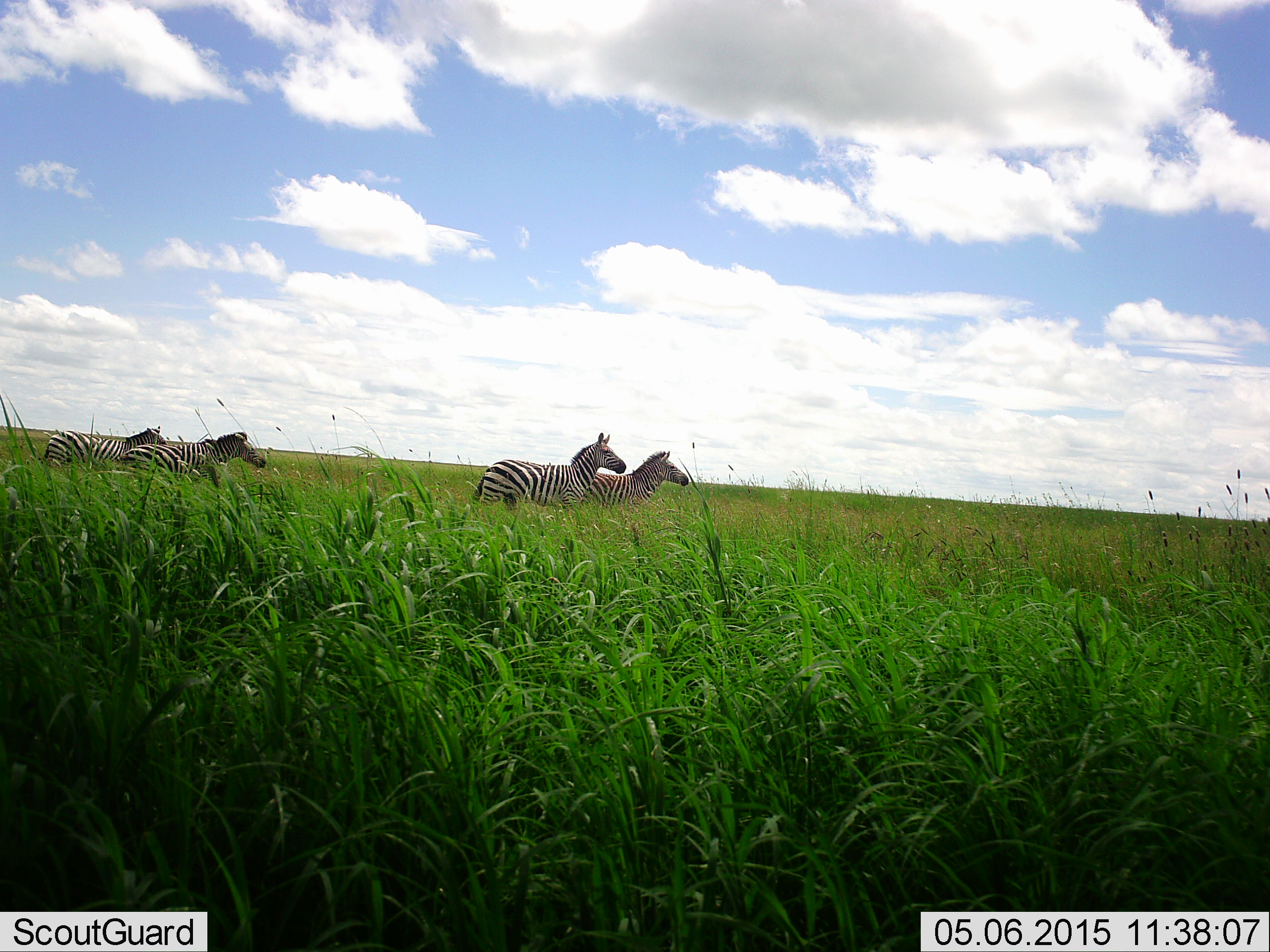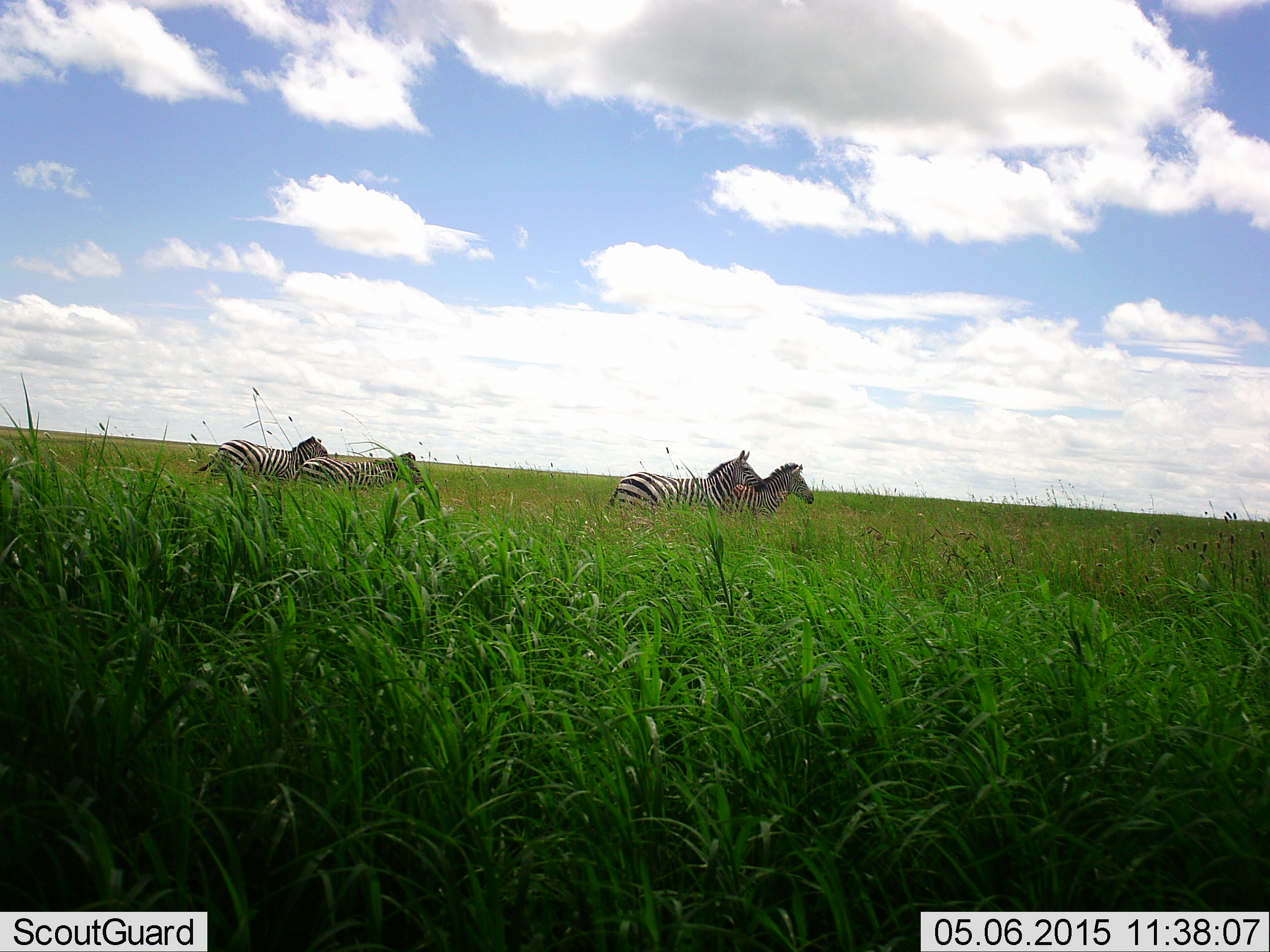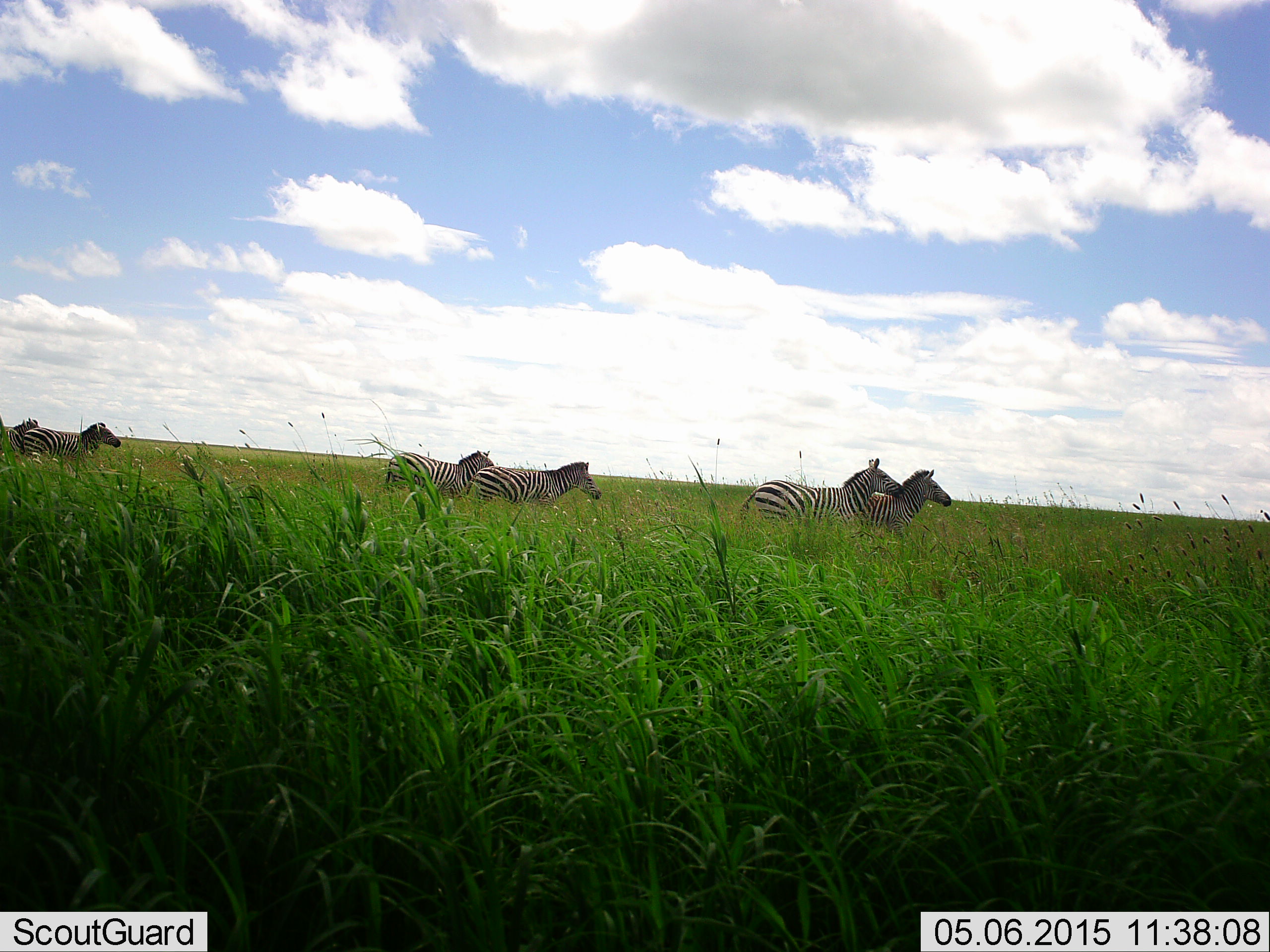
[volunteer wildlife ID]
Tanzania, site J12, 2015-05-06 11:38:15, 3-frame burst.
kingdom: Animalia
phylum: Chordata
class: Mammalia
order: Perissodactyla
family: Equidae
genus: Equus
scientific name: Equus quagga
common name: plains zebra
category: zebra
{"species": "zebra (plains zebra) (Equus quagga)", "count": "6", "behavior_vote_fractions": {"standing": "0%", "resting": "0%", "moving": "100%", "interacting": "10%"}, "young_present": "0%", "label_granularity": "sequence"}